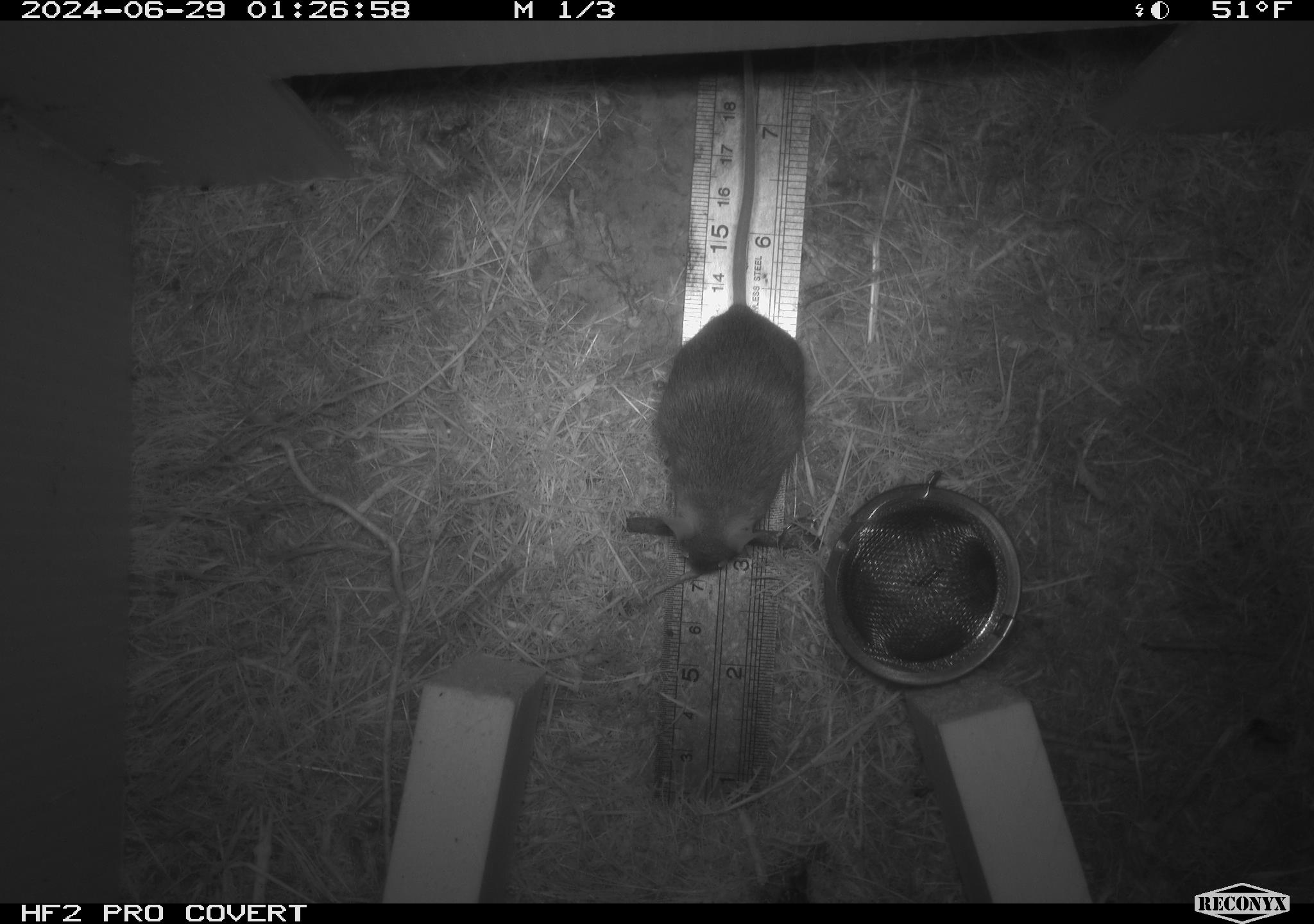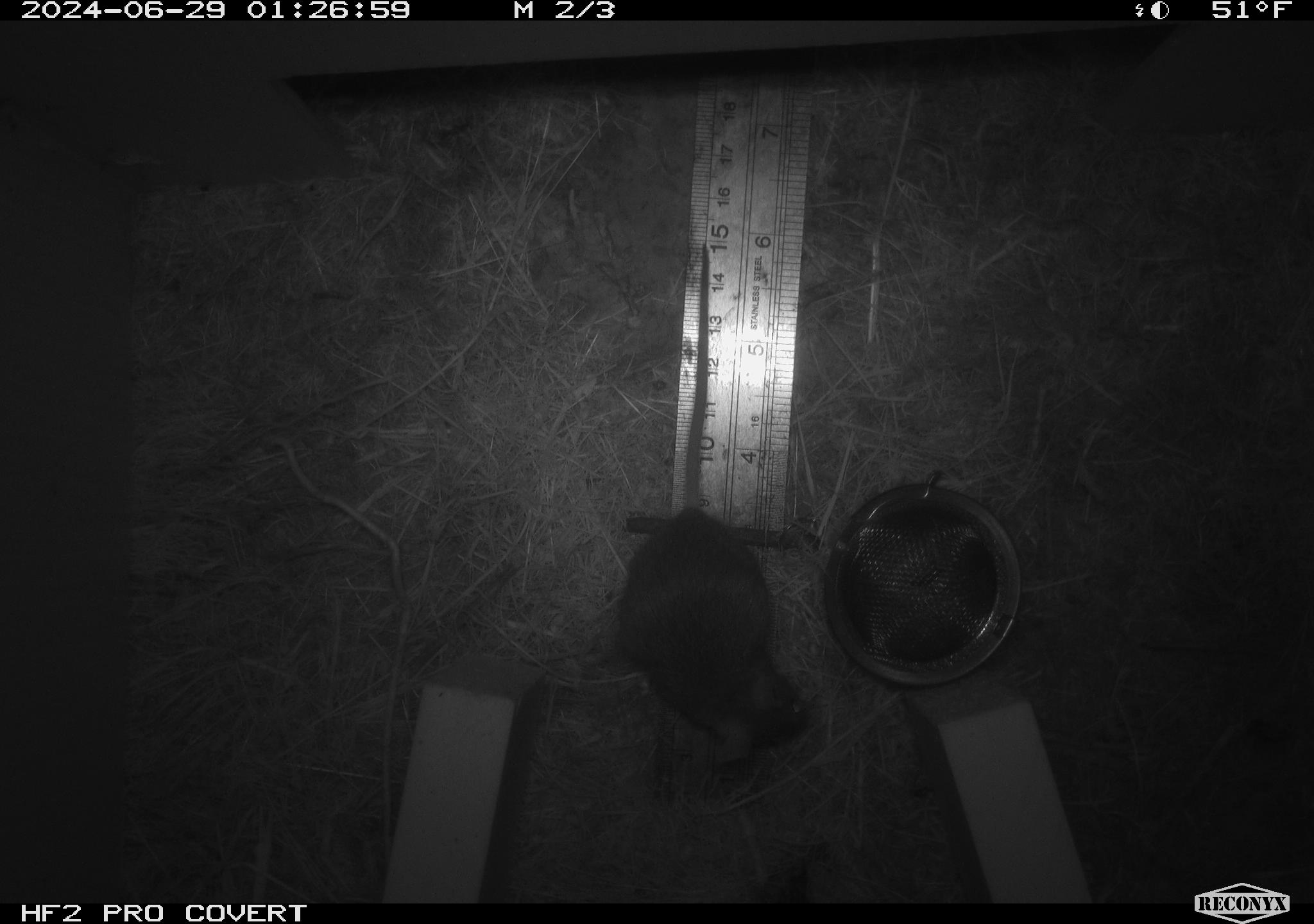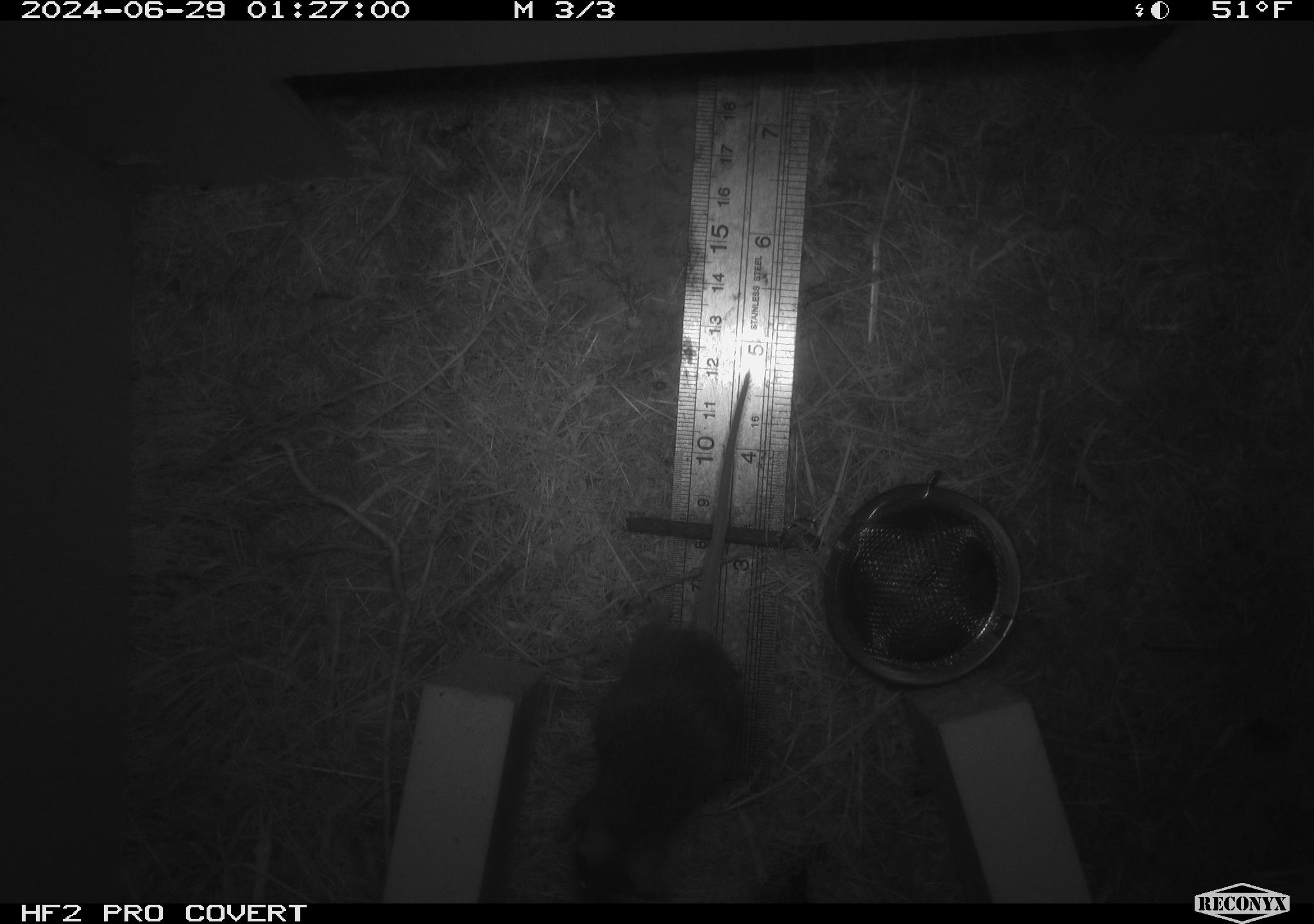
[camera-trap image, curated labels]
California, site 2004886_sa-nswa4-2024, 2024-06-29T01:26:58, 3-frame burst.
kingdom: Animalia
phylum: Chordata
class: Mammalia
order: Rodentia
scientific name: Rodentia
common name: rodent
Rodent (Rodentia).